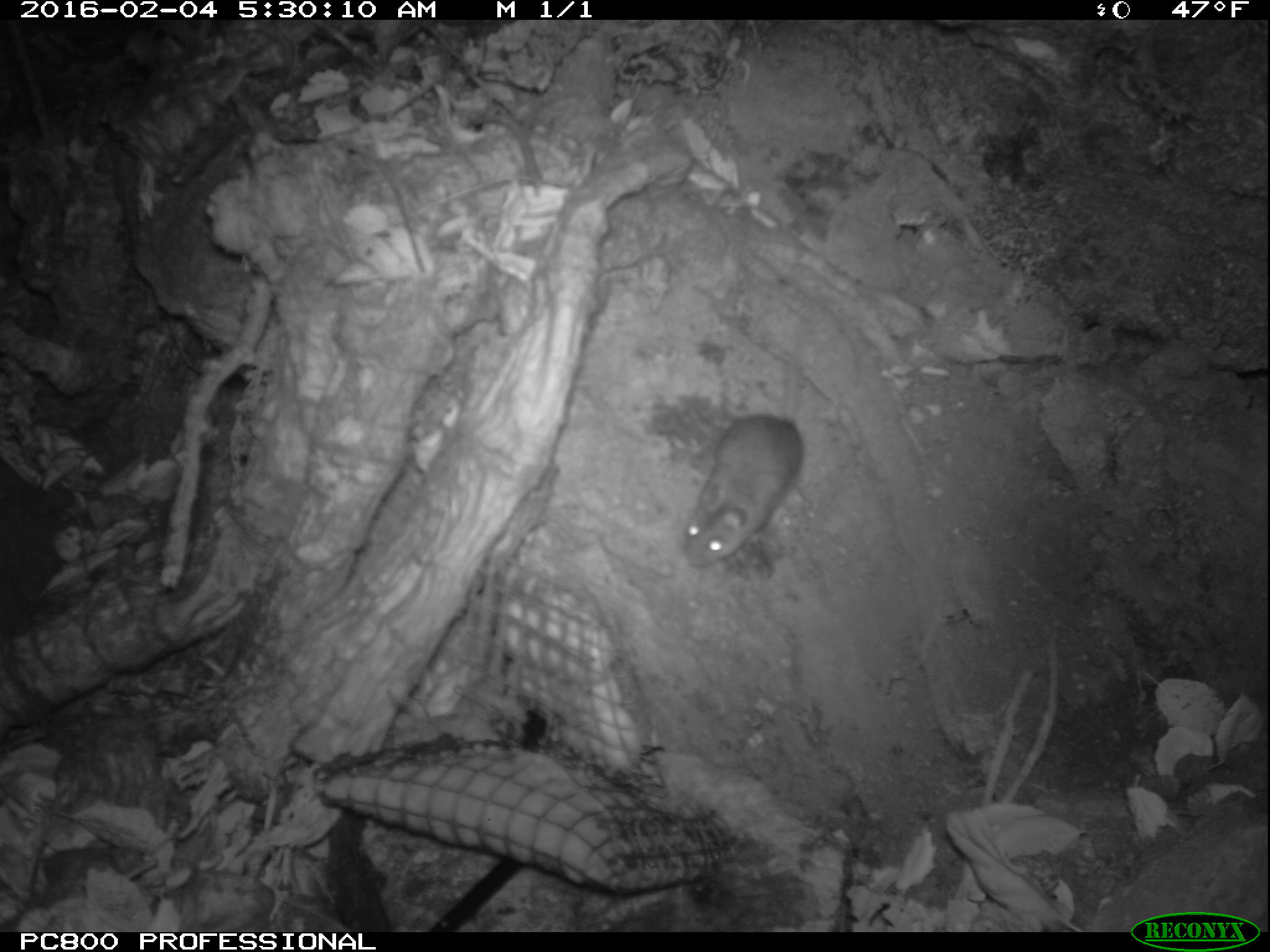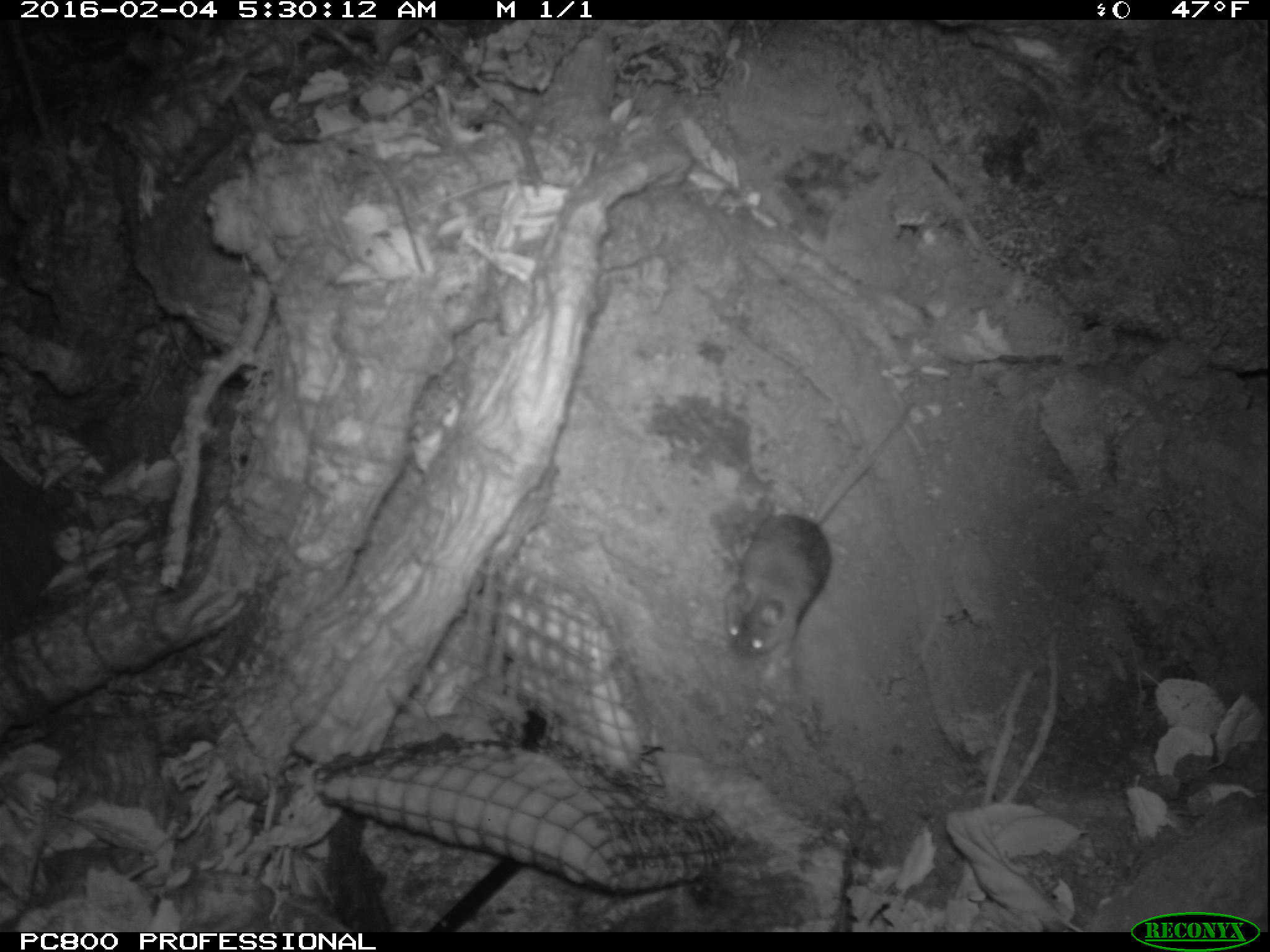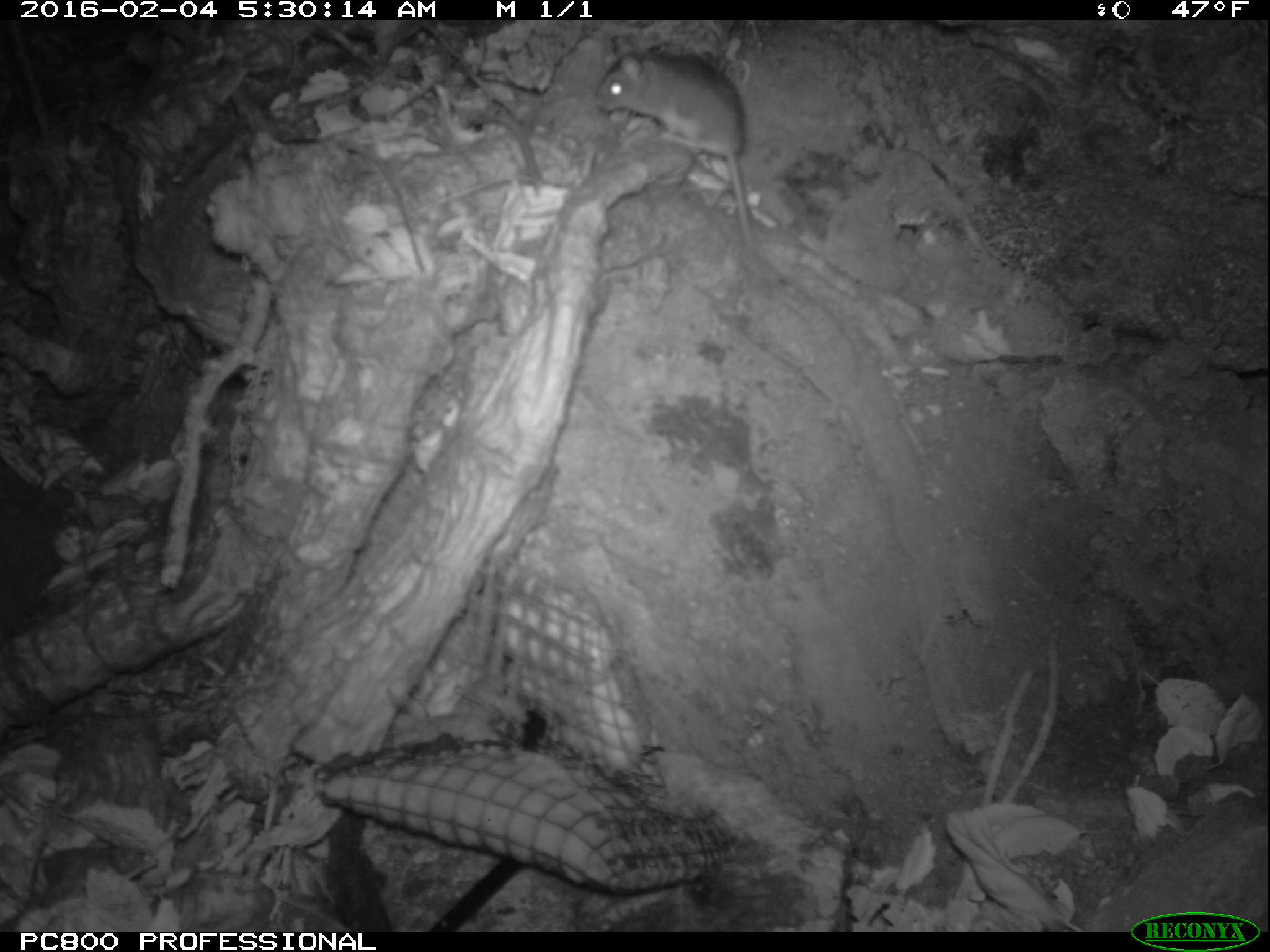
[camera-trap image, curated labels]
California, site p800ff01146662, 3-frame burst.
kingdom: Animalia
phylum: Chordata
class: Mammalia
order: Rodentia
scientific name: Rodentia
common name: rodent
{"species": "rodent (Rodentia)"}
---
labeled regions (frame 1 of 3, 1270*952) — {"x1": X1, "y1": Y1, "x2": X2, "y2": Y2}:
rodent: {"x1": 683, "y1": 337, "x2": 802, "y2": 565}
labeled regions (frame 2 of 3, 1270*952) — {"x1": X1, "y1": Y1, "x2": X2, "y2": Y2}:
rodent: {"x1": 726, "y1": 400, "x2": 910, "y2": 682}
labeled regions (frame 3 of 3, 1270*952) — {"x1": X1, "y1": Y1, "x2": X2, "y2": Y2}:
rodent: {"x1": 593, "y1": 50, "x2": 759, "y2": 252}